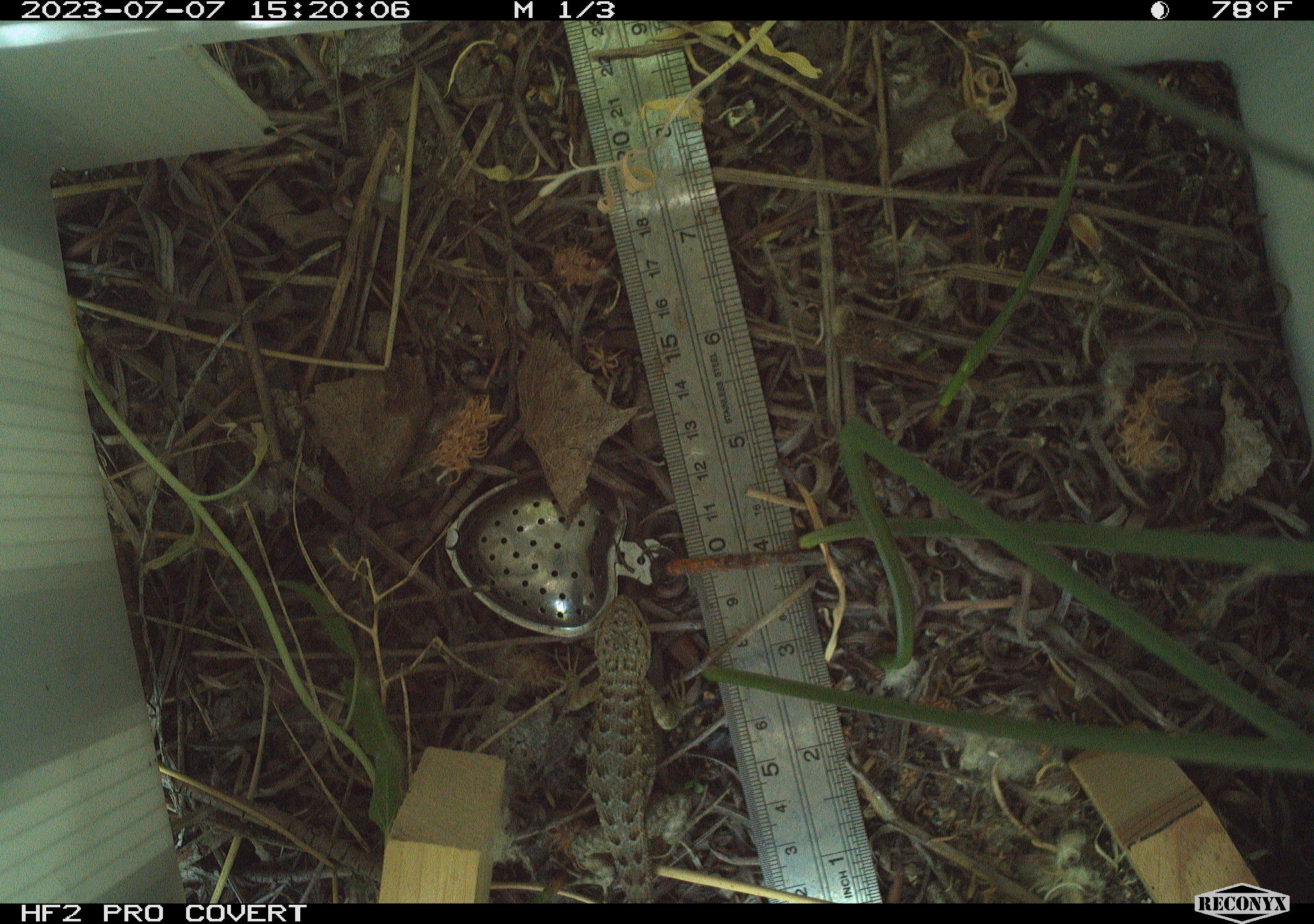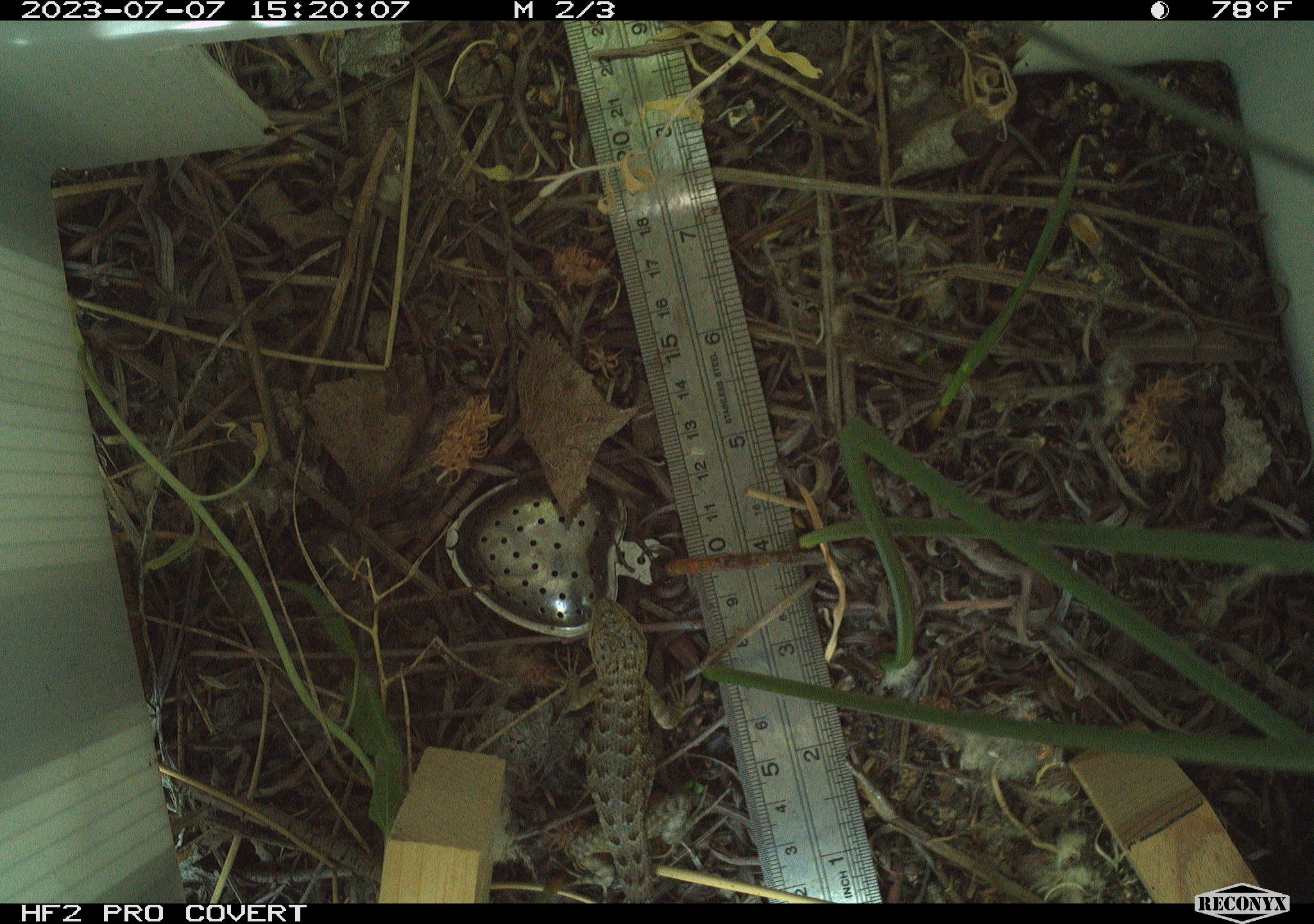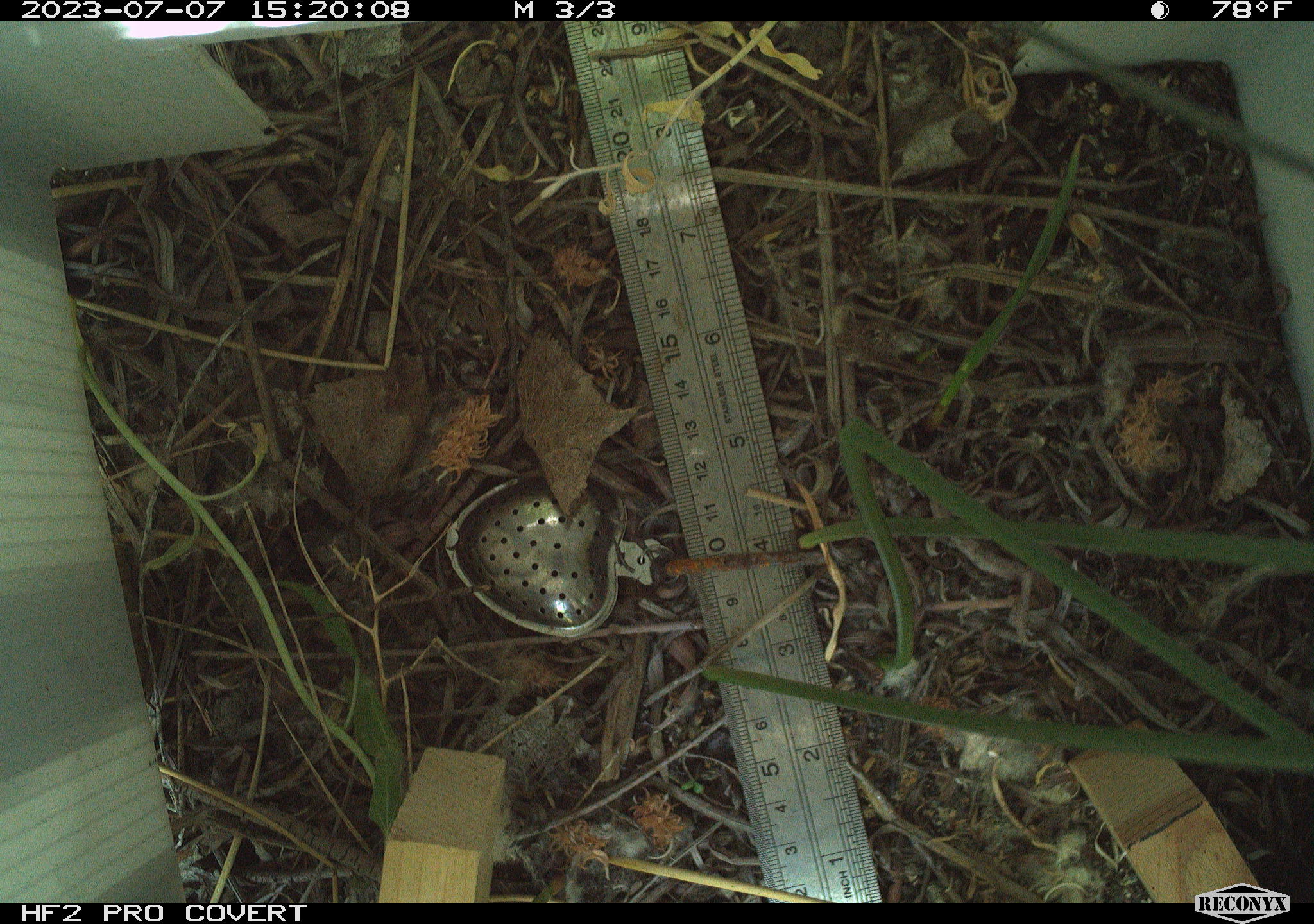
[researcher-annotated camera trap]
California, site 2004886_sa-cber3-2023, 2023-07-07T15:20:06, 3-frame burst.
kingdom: Animalia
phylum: Chordata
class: Reptilia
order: Squamata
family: Phrynosomatidae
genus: Uta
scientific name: Uta stansburiana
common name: common side-blotched lizard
Common side-blotched lizard (Uta stansburiana).